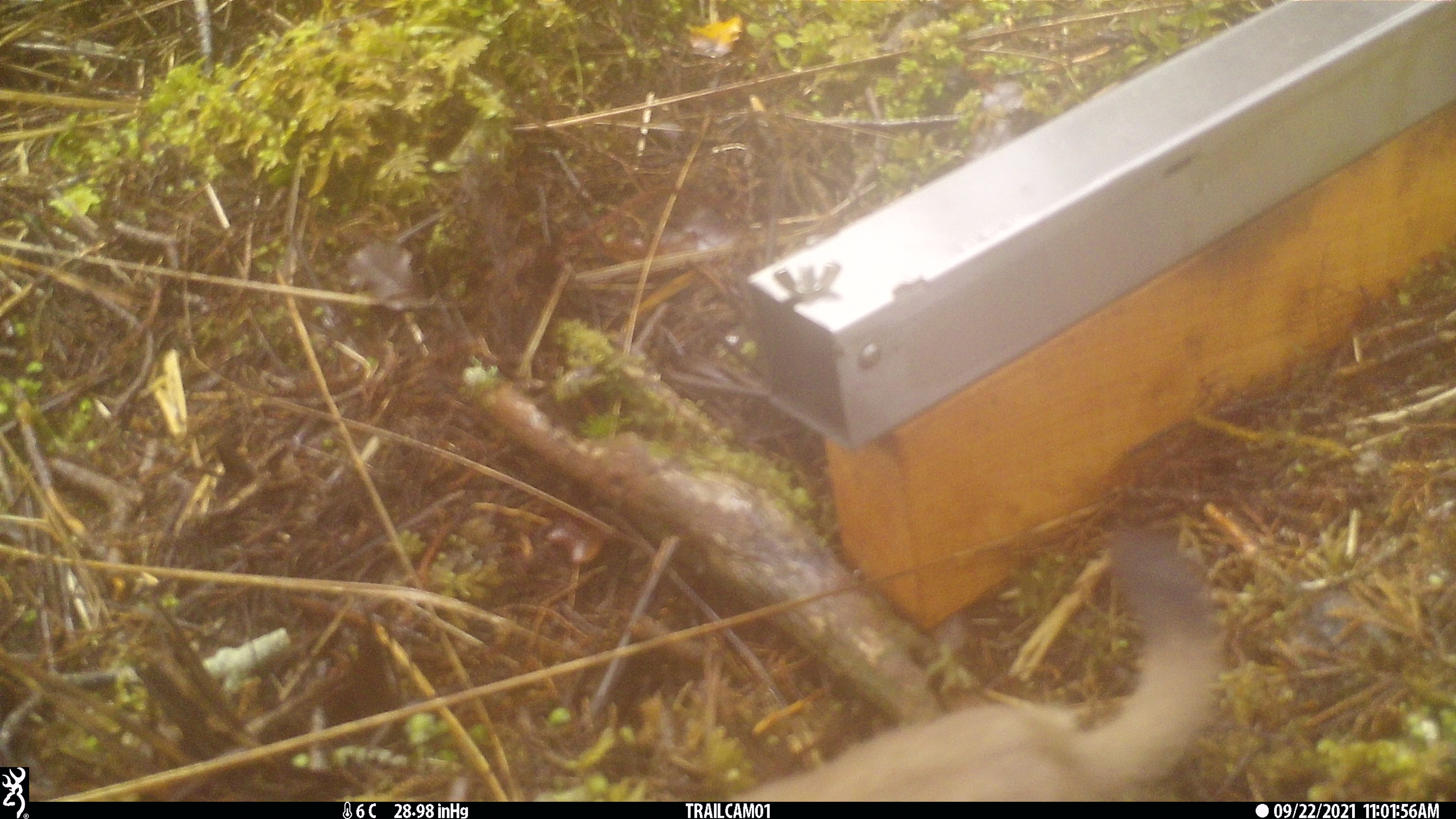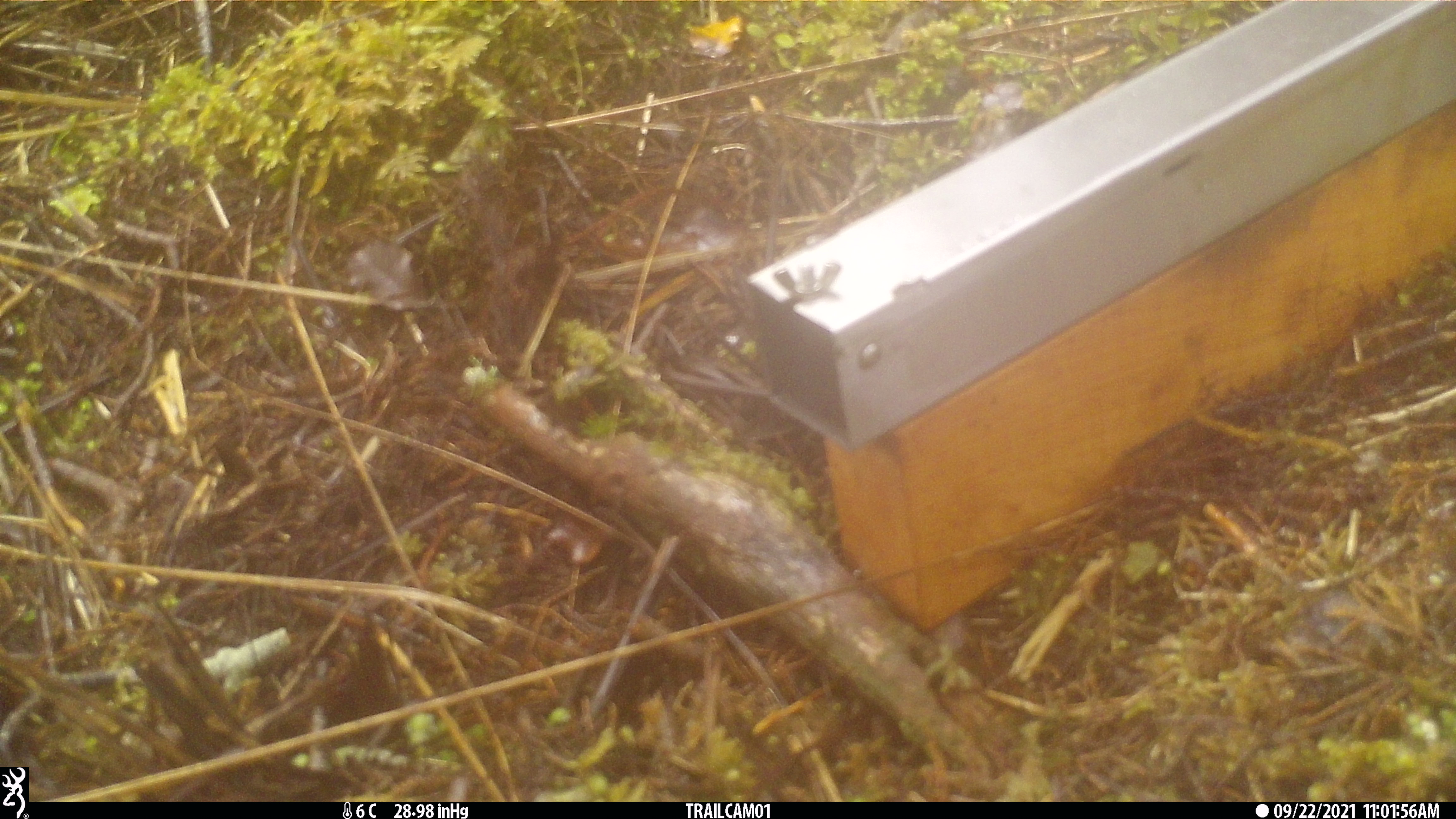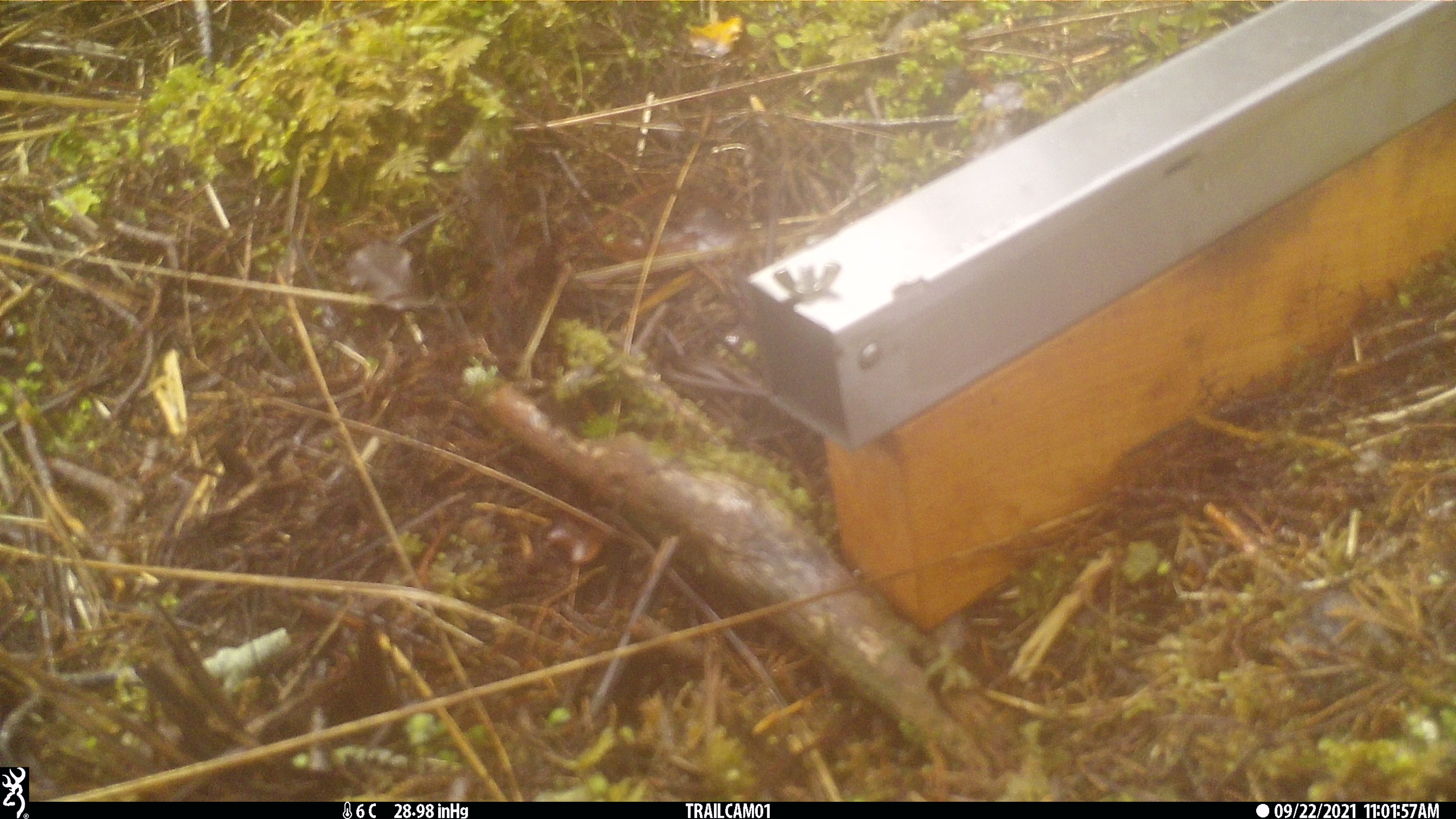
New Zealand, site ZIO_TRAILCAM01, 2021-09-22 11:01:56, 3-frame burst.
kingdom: Animalia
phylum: Chordata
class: Mammalia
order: Carnivora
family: Mustelidae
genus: Mustela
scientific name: Mustela erminea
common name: stoat